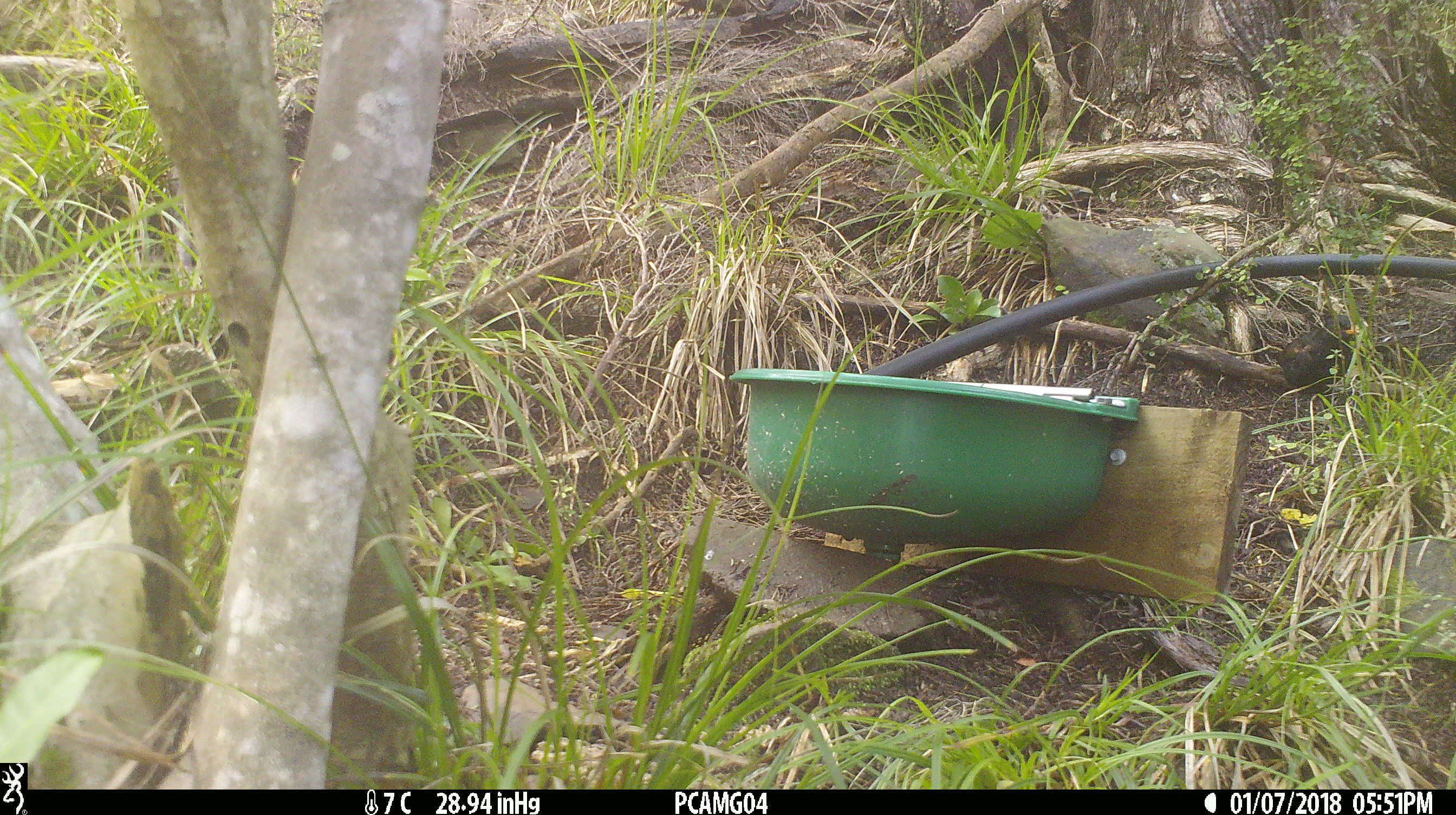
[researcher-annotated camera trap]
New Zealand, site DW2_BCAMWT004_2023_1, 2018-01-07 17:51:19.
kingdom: Animalia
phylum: Chordata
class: Aves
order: Passeriformes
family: Turdidae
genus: Turdus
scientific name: Turdus merula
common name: eurasian blackbird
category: blackbird